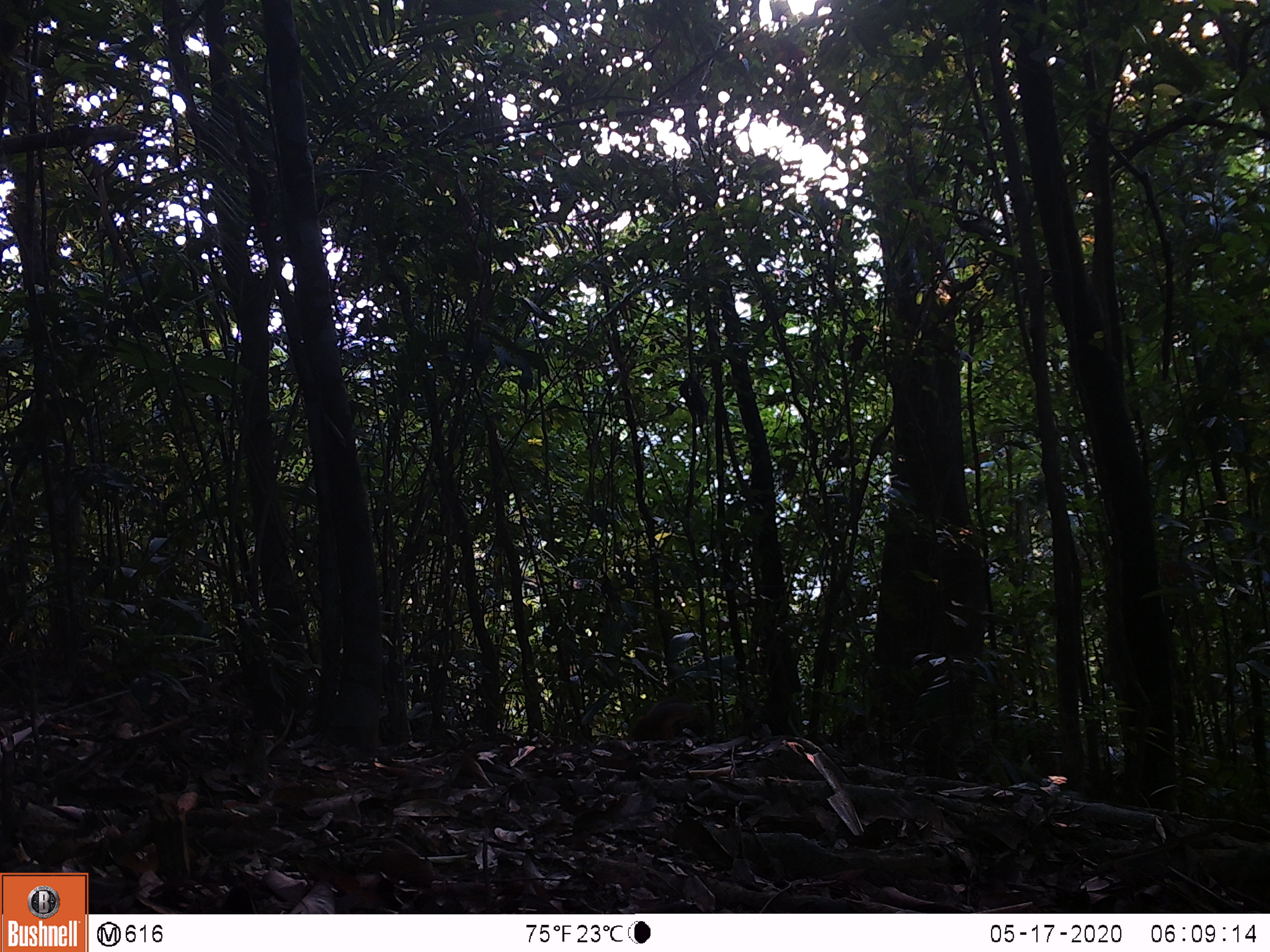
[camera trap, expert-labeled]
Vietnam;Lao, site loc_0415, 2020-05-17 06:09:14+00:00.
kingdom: Animalia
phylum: Chordata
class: Mammalia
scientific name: Mammalia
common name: mammal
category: unidentified small mammal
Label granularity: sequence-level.